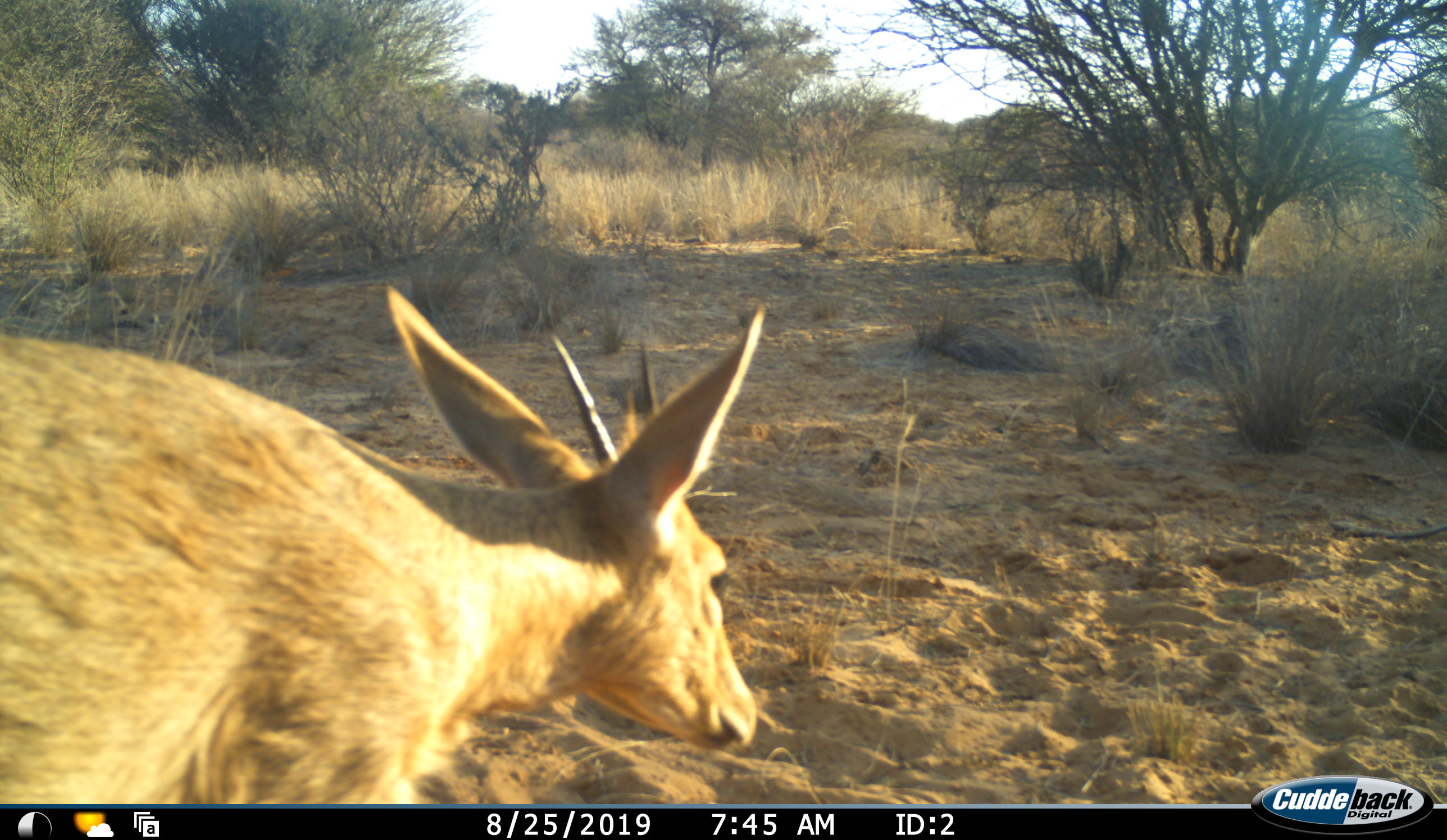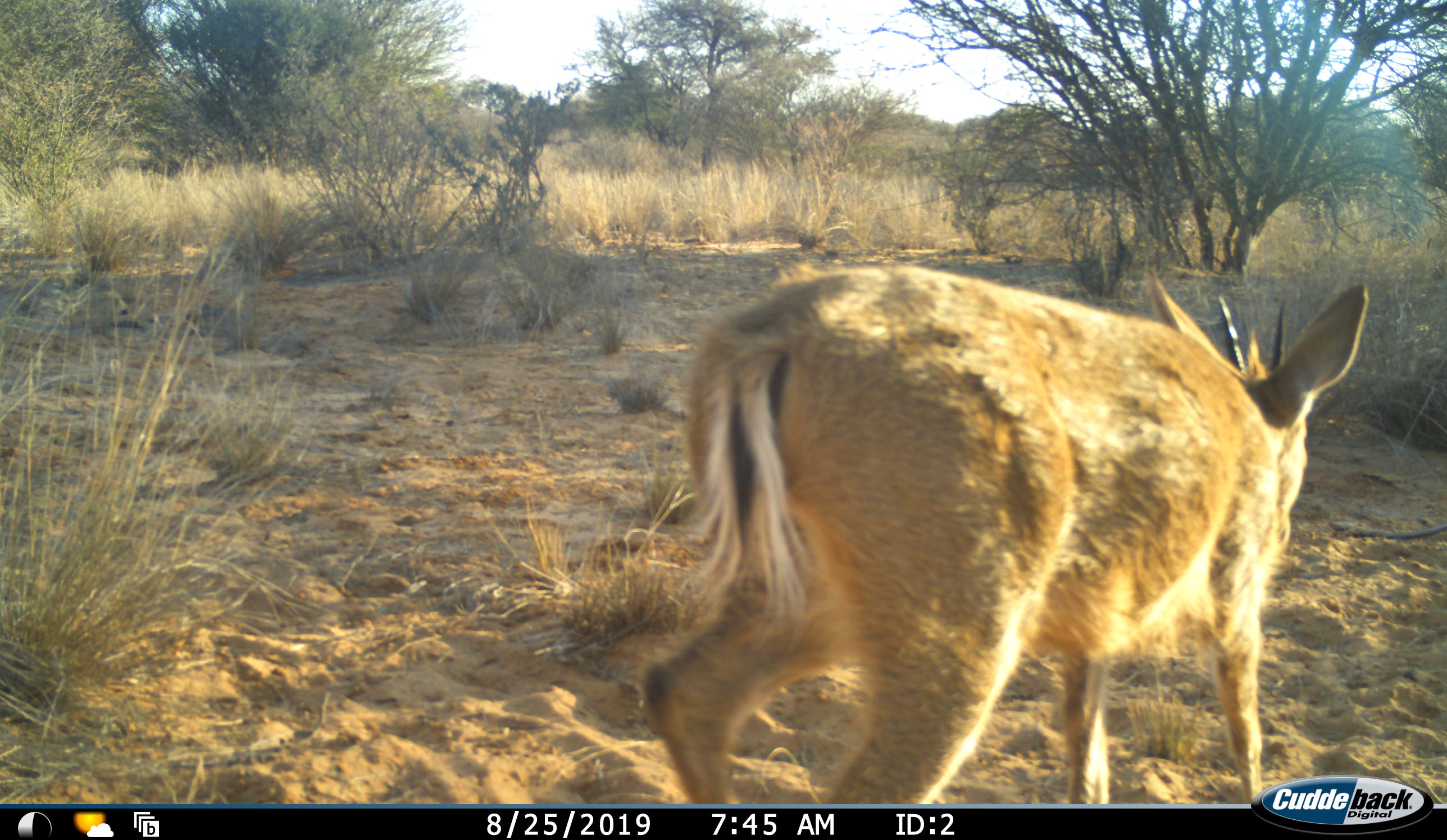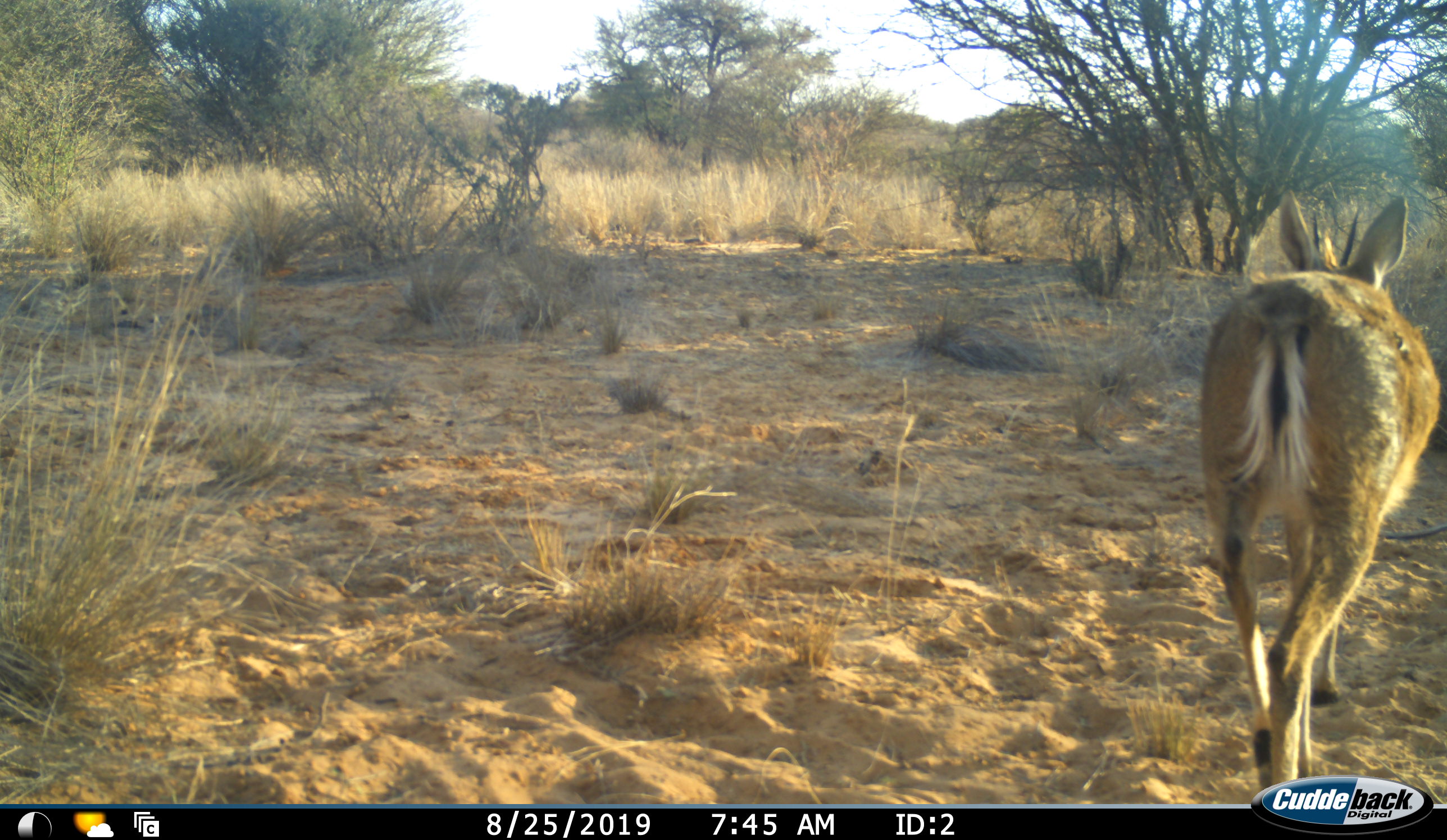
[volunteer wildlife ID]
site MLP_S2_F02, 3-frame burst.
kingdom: Animalia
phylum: Chordata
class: Mammalia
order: Artiodactyla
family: Bovidae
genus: Sylvicapra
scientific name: Sylvicapra grimmia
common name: common duiker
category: duikercommongrey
Duikercommongrey (common duiker) (Sylvicapra grimmia), count 1. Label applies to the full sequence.